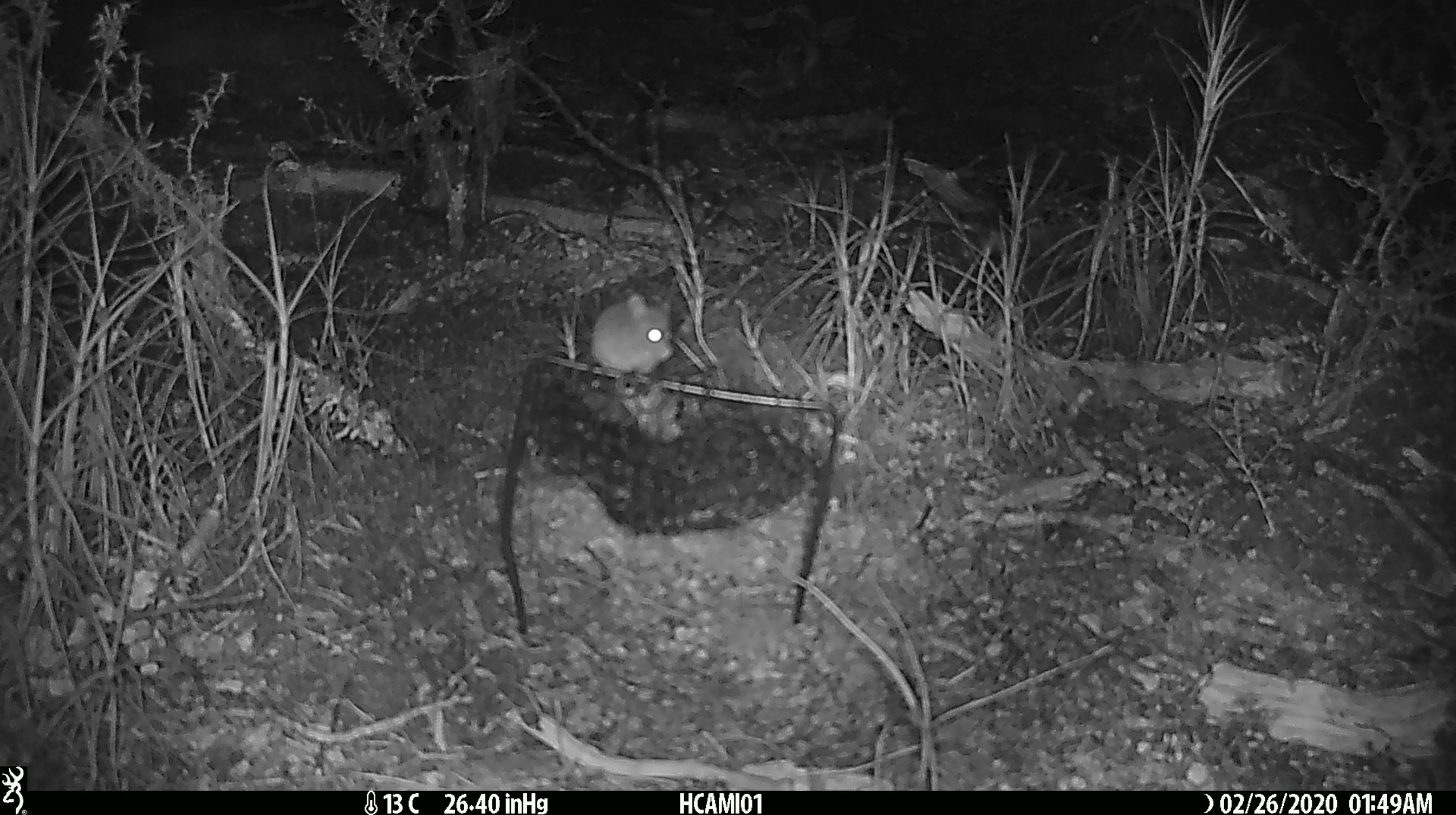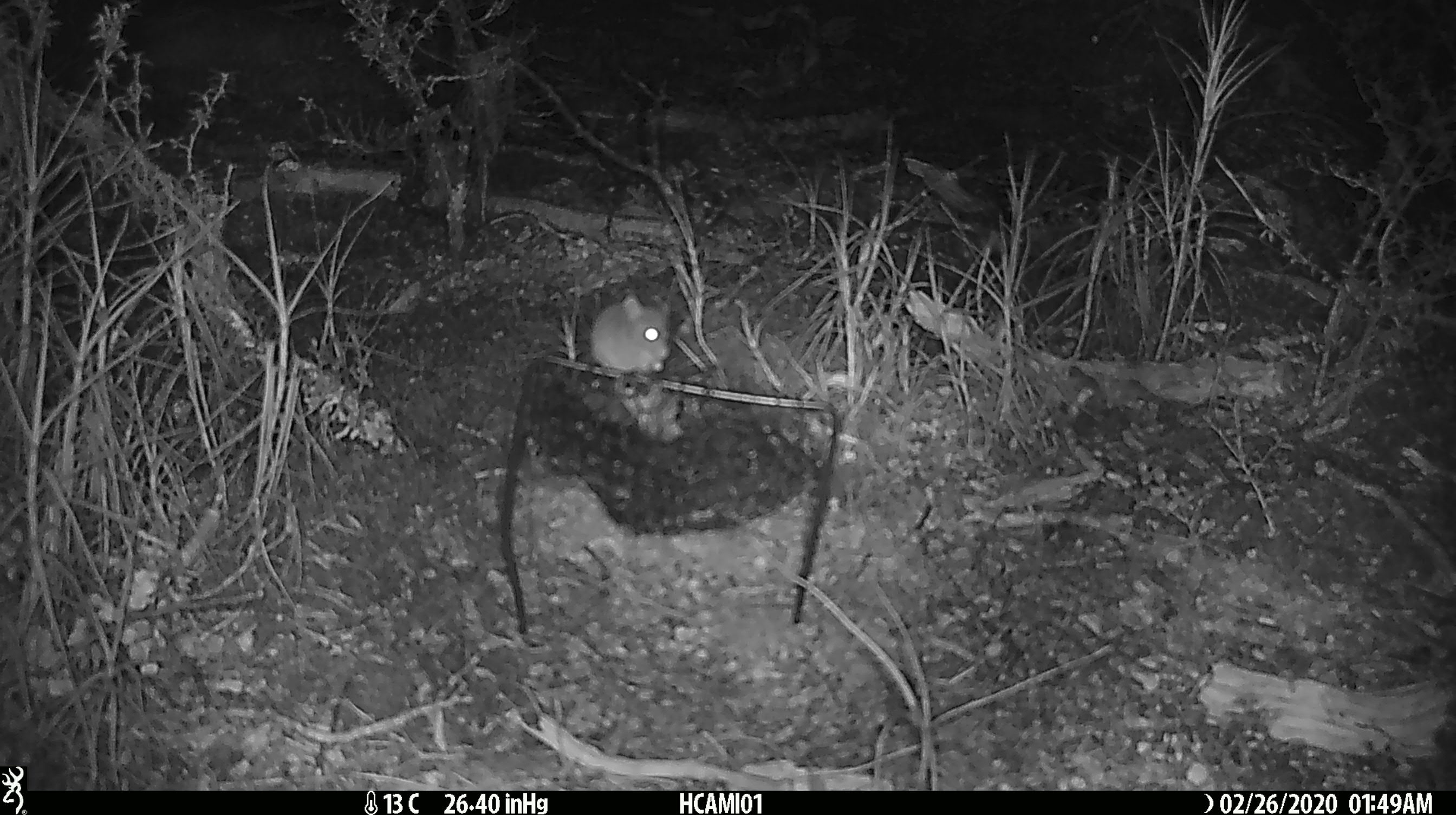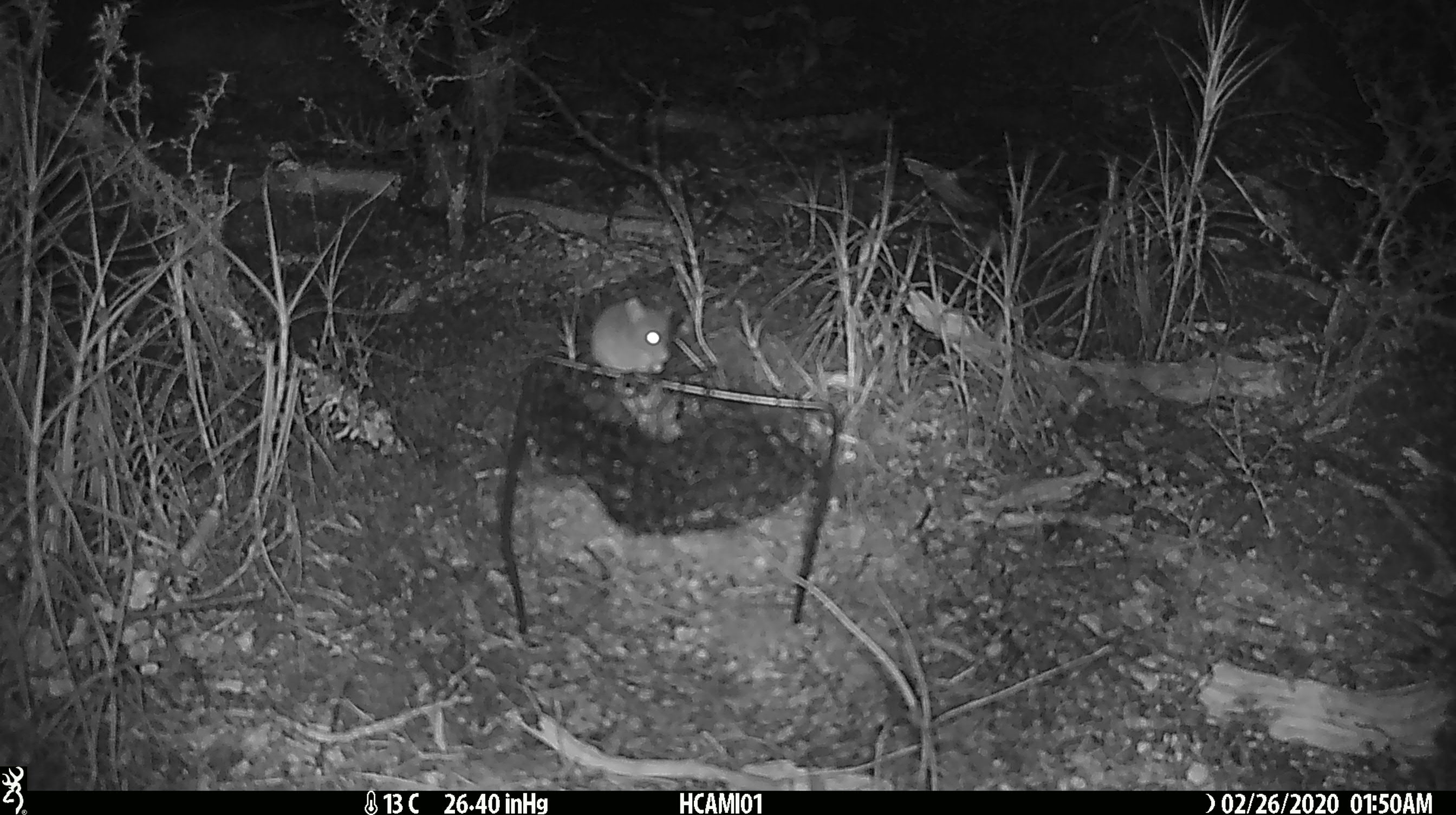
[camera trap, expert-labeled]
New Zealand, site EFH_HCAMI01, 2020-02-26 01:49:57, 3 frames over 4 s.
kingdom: Animalia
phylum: Chordata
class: Mammalia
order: Rodentia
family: Muridae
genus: Mus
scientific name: Mus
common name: mouse